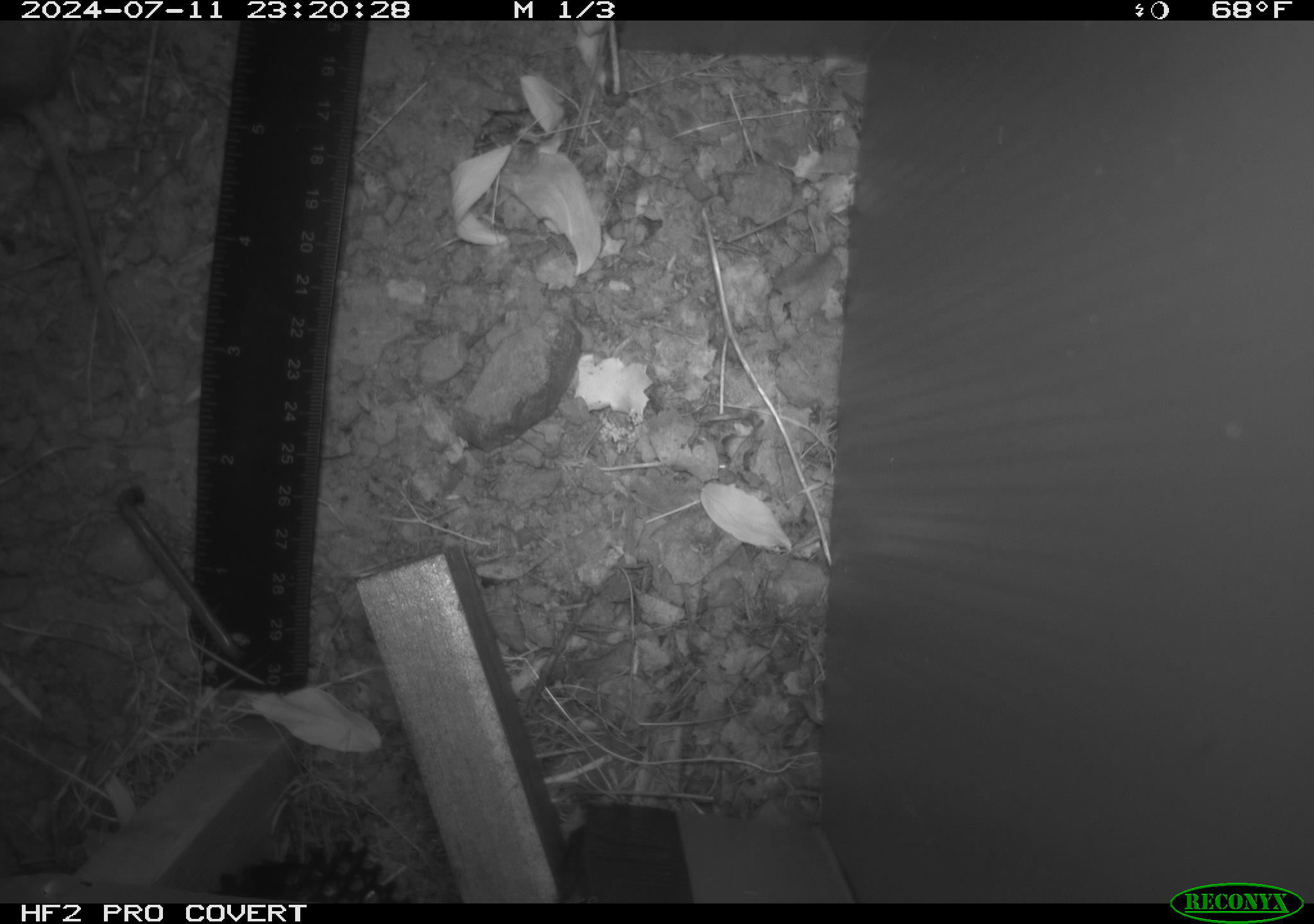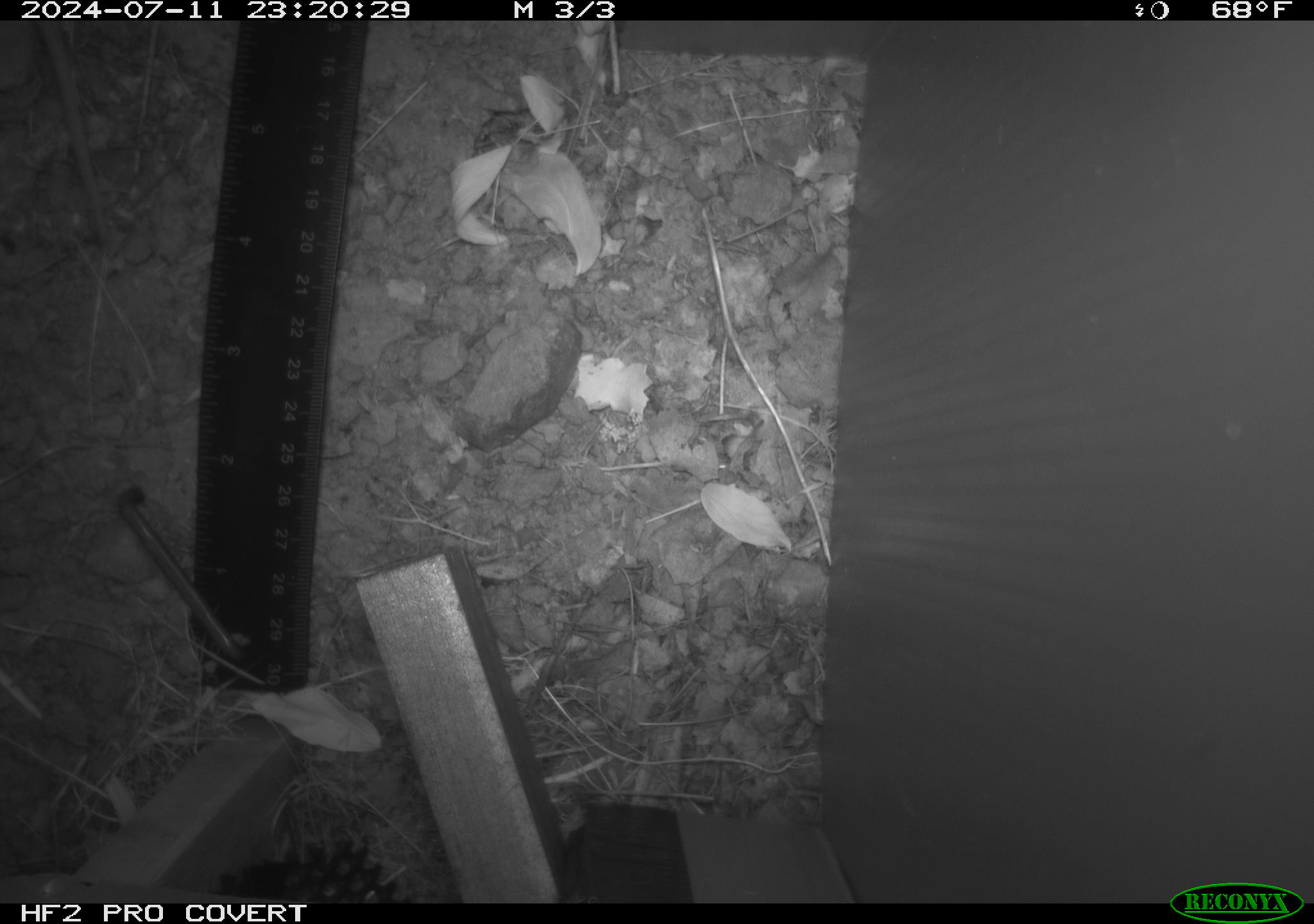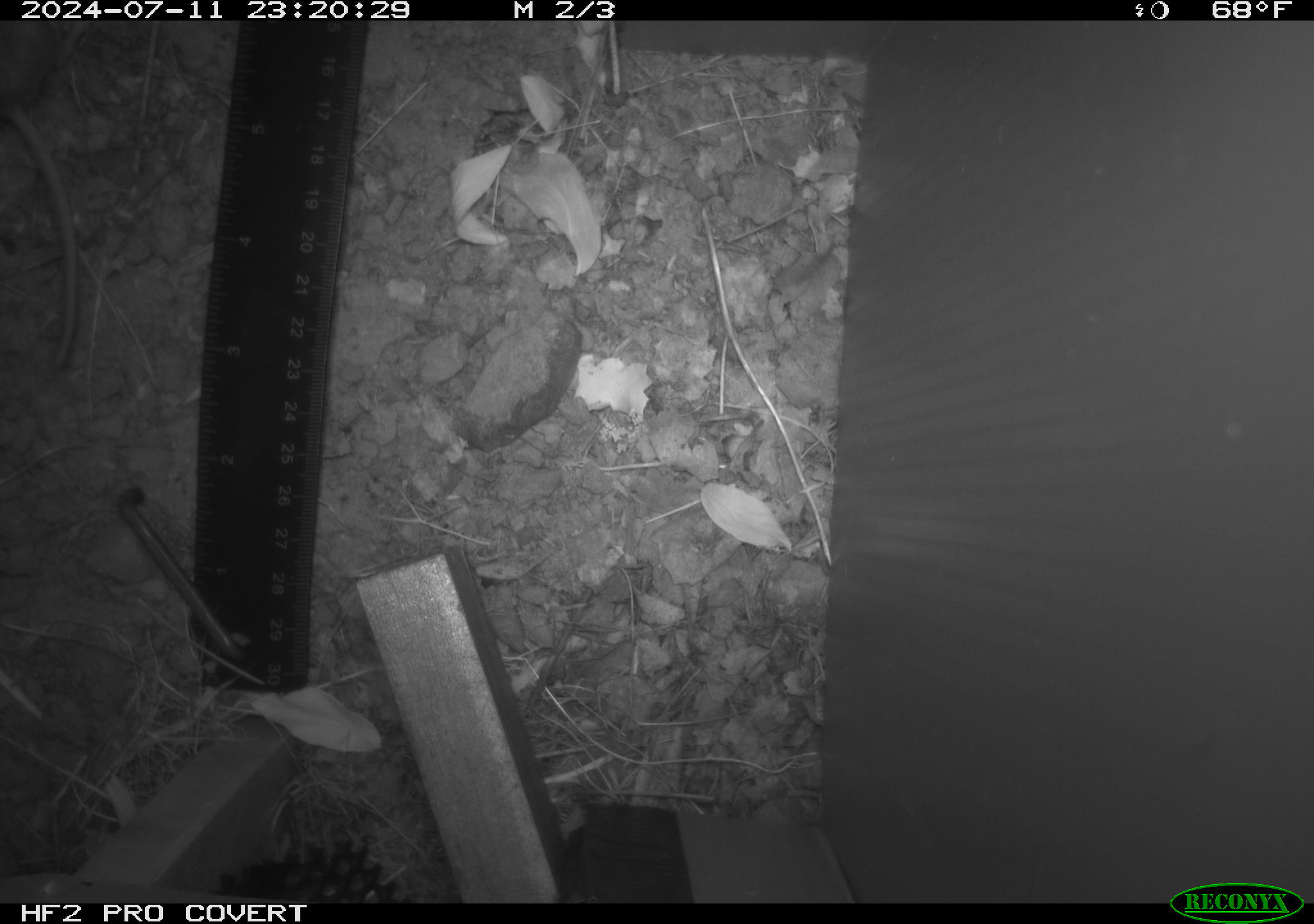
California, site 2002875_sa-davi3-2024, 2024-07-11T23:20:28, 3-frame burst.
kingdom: Animalia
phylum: Chordata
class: Mammalia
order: Rodentia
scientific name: Rodentia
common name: rodent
Rodent (Rodentia).